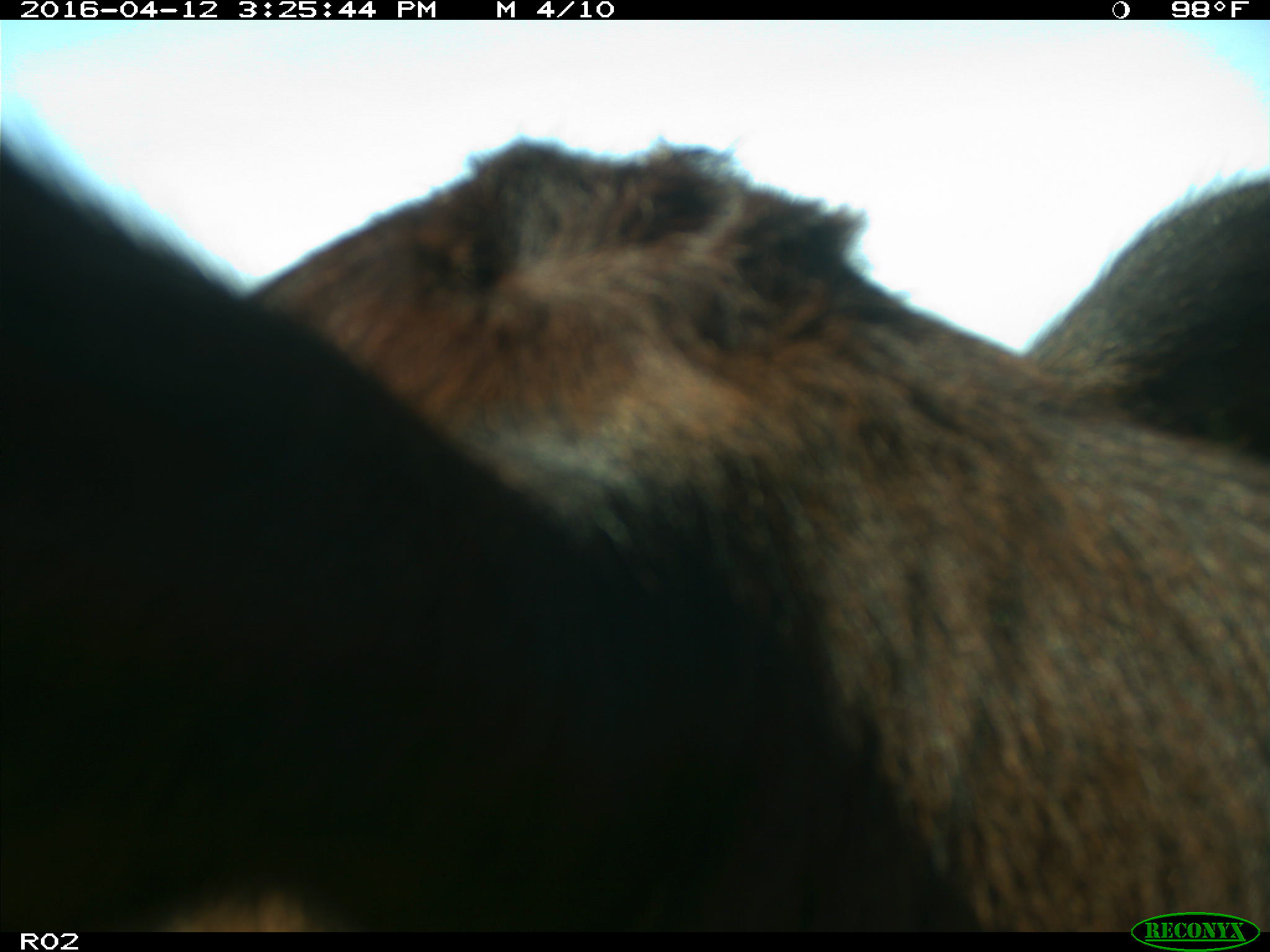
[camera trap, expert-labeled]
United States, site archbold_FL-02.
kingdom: Animalia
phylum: Chordata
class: Mammalia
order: Artiodactyla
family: Bovidae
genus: Bos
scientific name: Bos taurus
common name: domestic cow